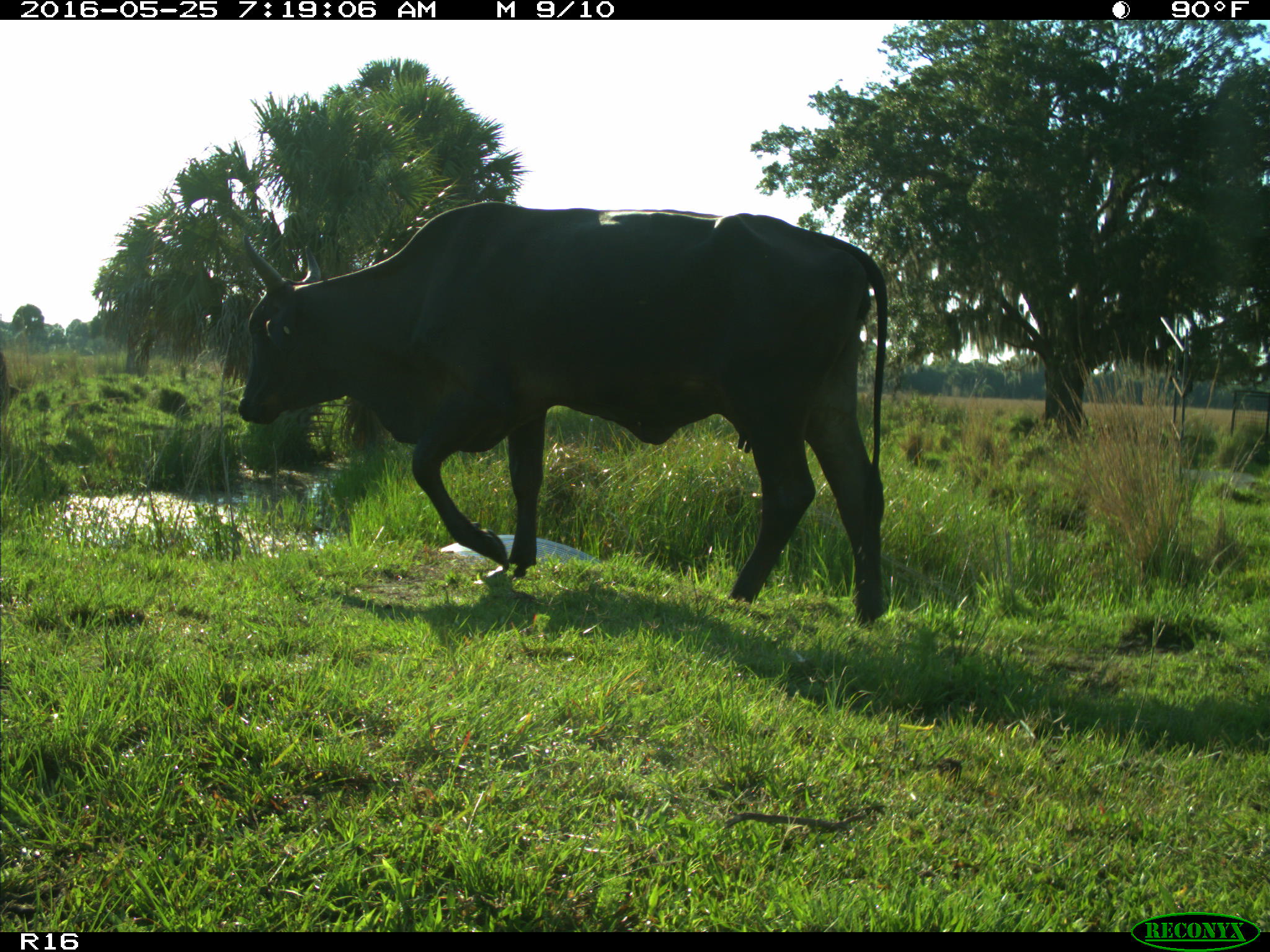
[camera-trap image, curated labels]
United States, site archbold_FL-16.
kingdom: Animalia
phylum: Chordata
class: Mammalia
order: Artiodactyla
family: Bovidae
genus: Bos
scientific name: Bos taurus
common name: domestic cow